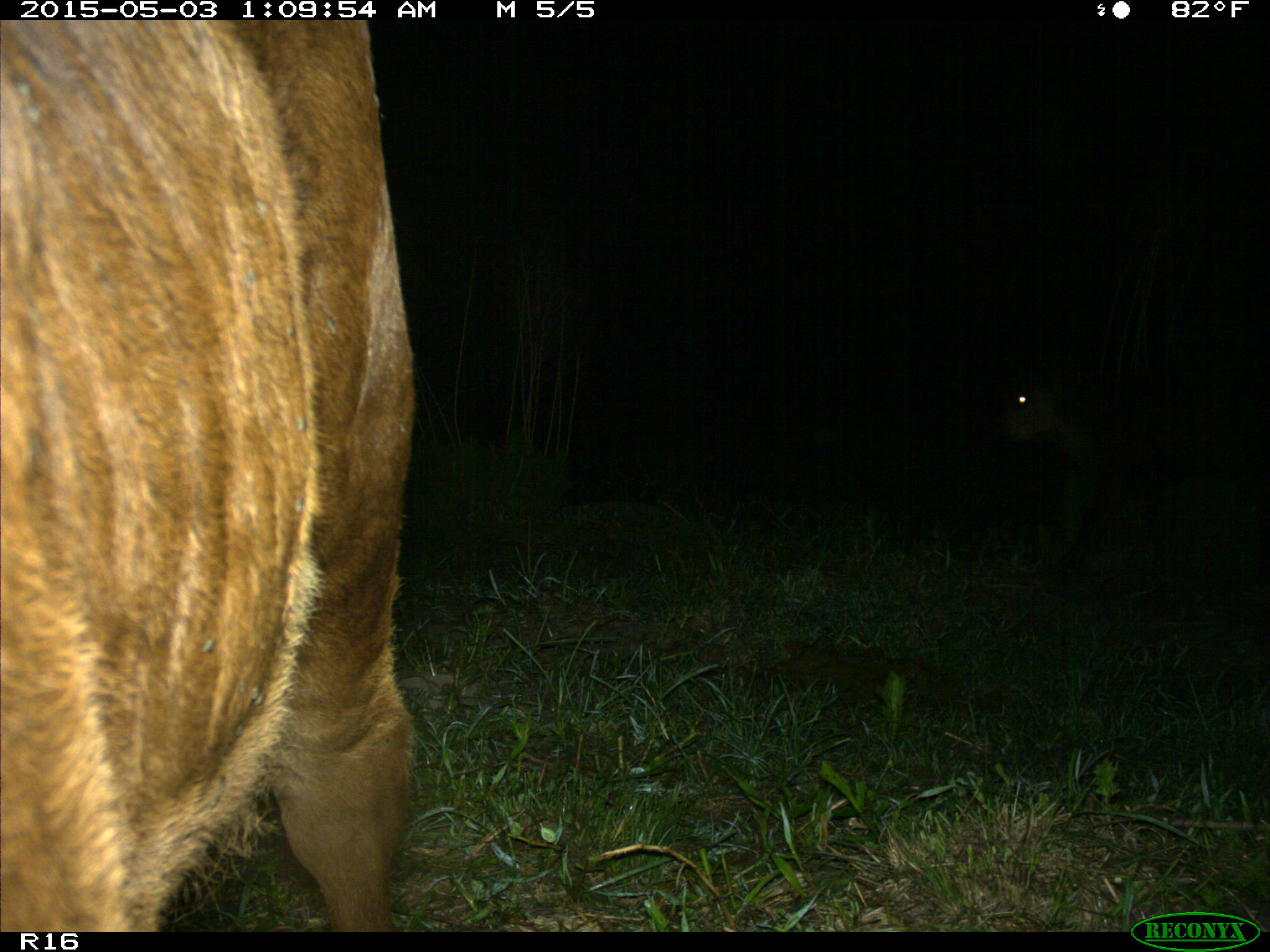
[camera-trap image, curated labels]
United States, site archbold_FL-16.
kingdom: Animalia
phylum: Chordata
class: Mammalia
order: Artiodactyla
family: Bovidae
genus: Bos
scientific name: Bos taurus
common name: domestic cow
Bos taurus (domestic cow).